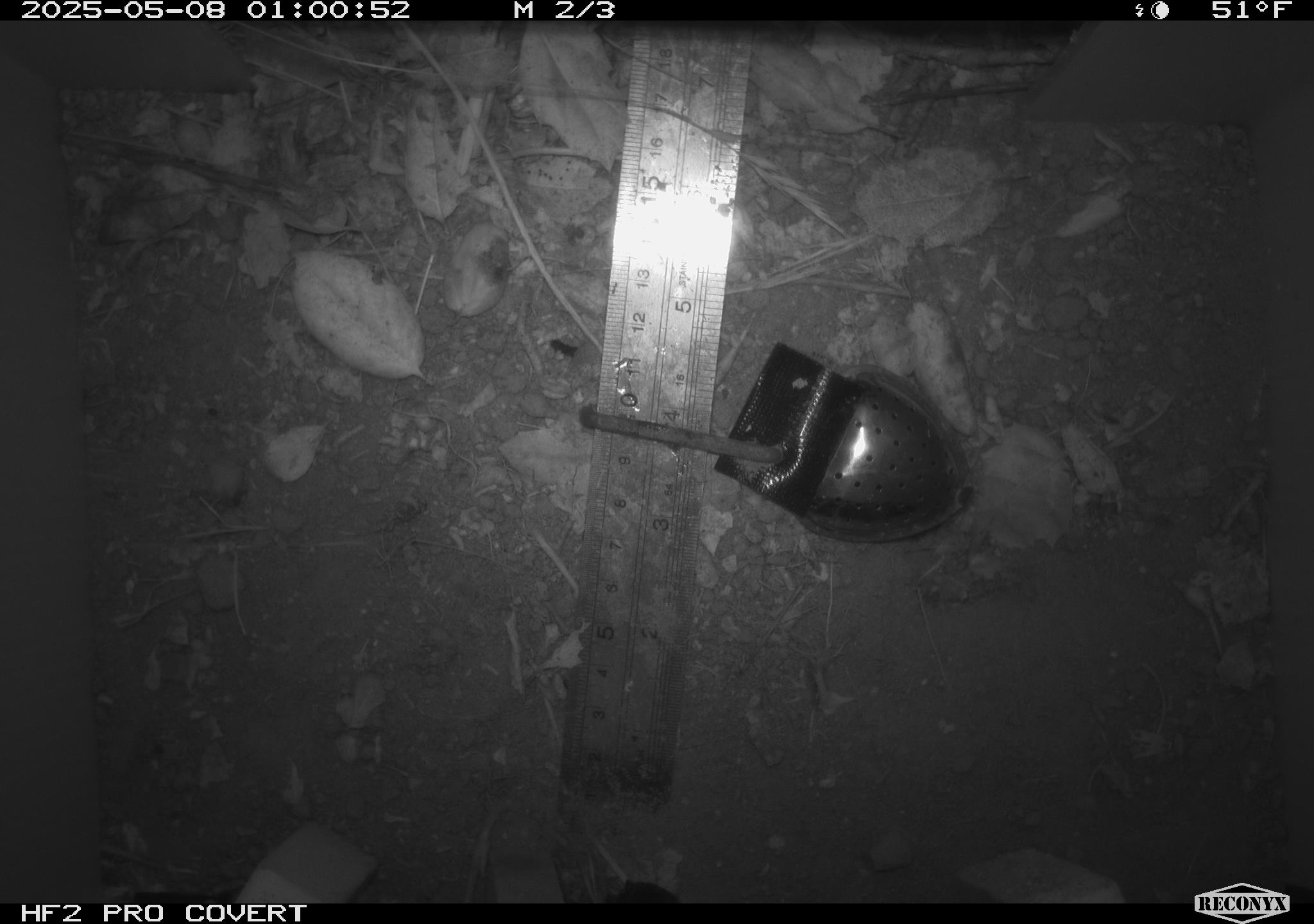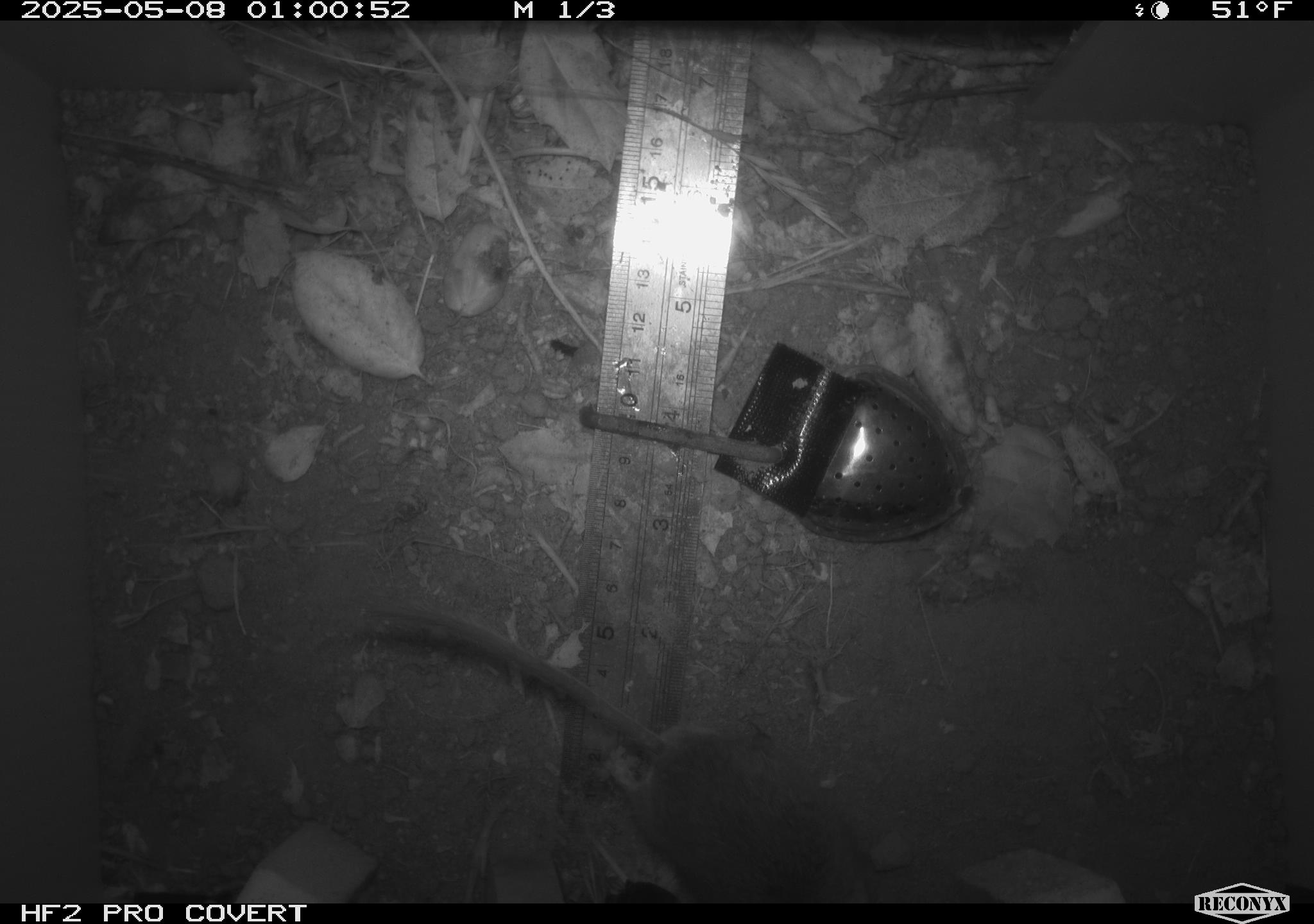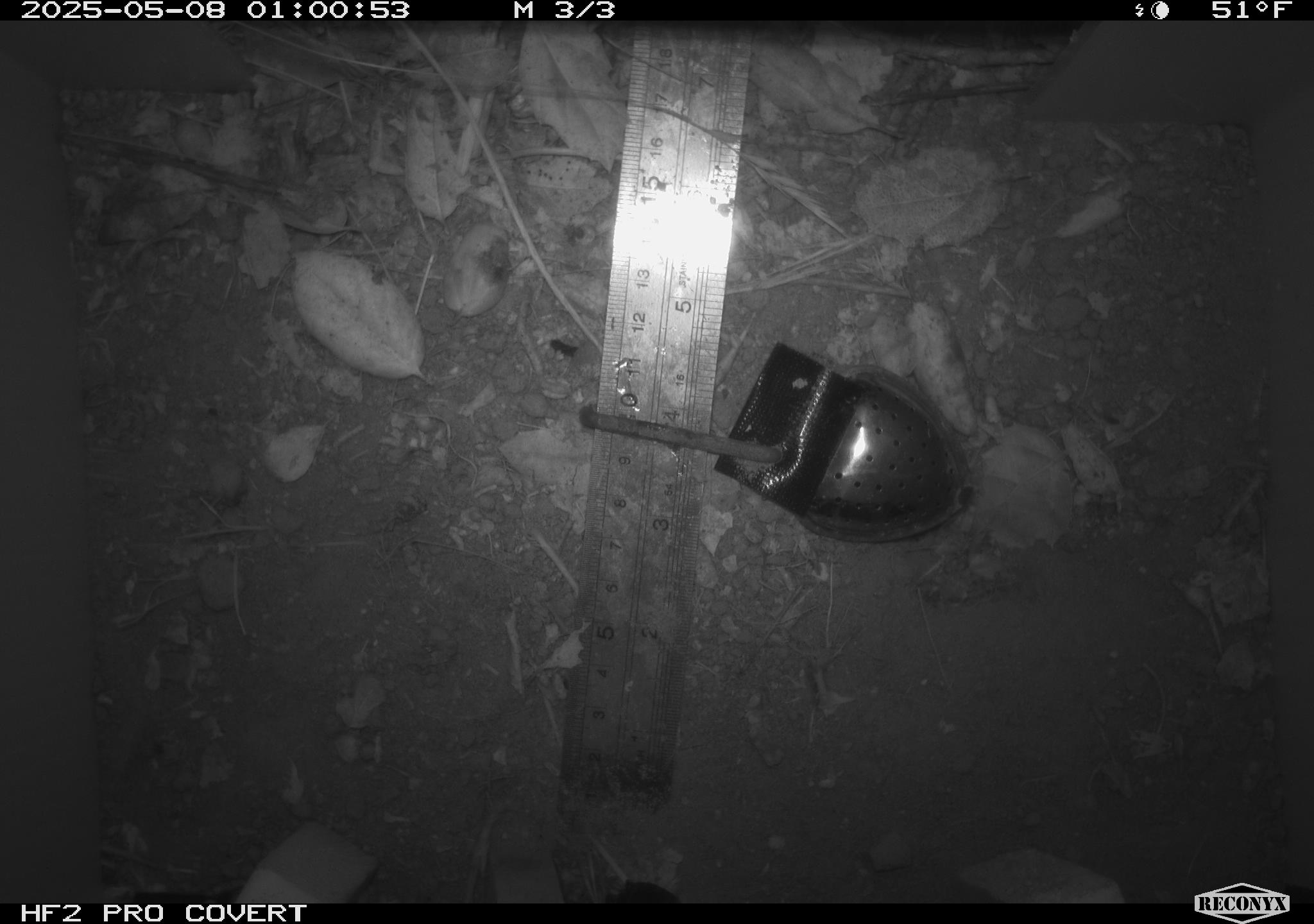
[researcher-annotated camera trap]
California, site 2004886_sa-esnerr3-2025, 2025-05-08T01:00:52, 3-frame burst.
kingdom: Animalia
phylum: Chordata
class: Mammalia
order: Rodentia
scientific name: Rodentia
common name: rodent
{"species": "rodent (Rodentia)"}